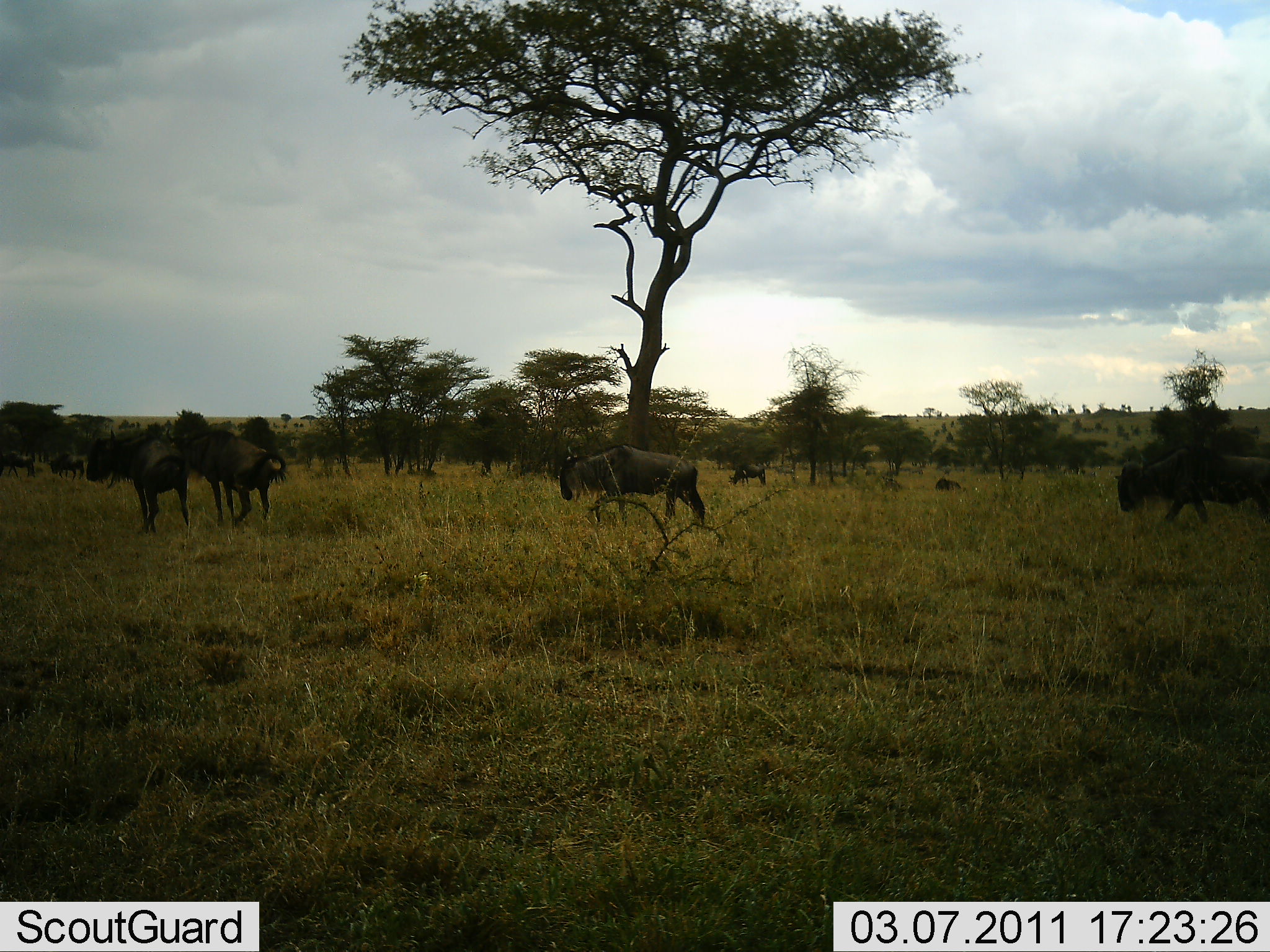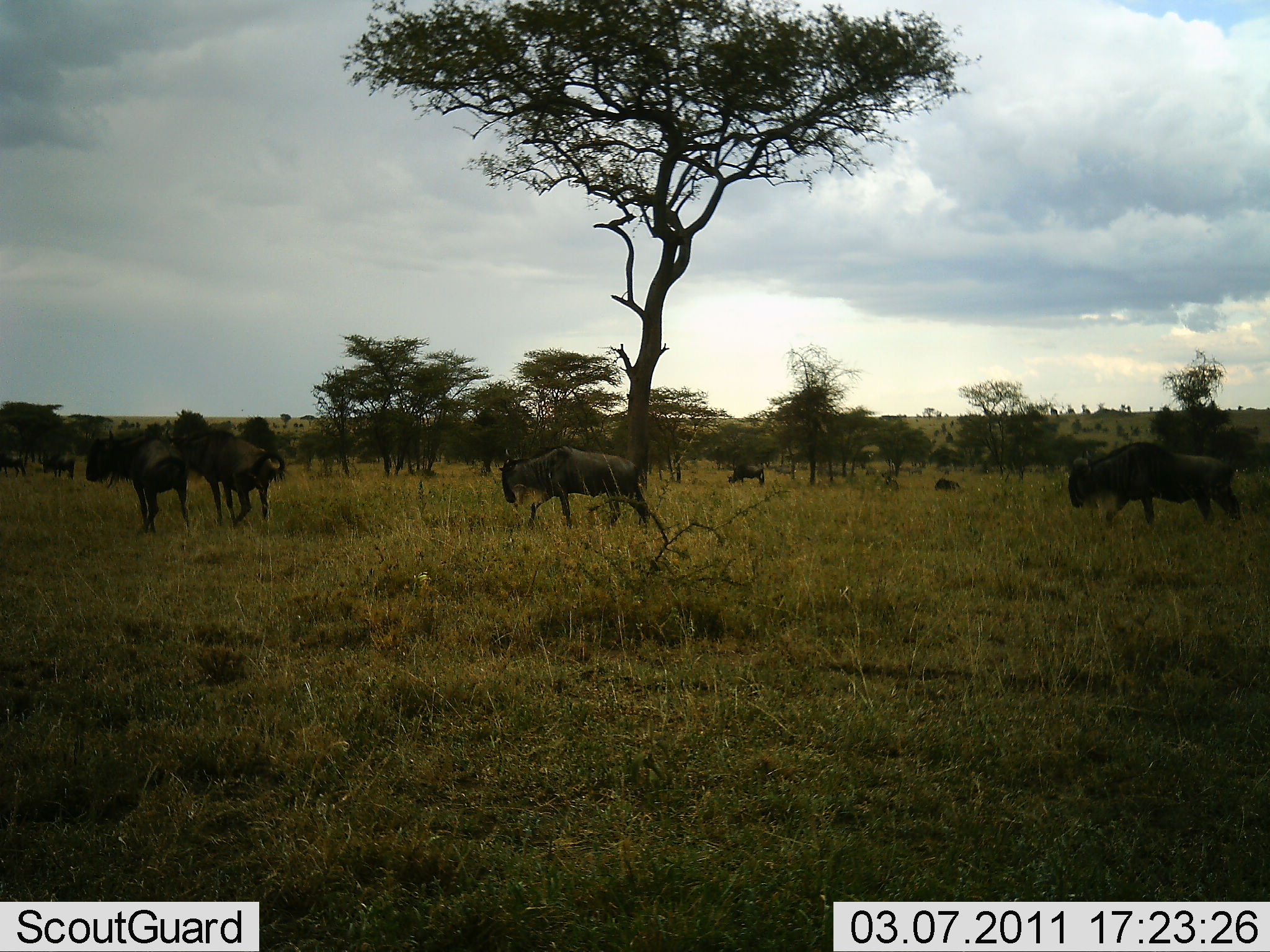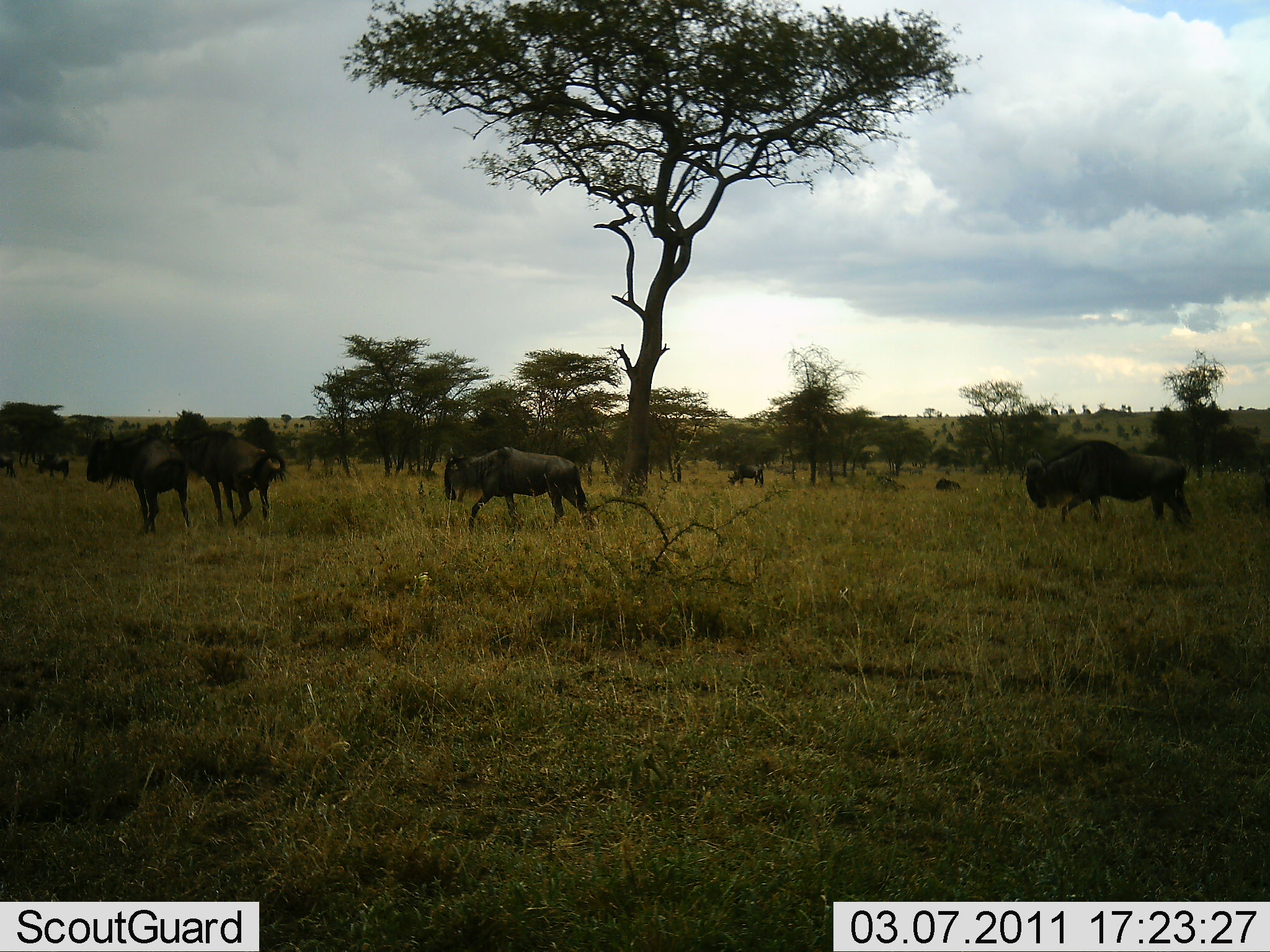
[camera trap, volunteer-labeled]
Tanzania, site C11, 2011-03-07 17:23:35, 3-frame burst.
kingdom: Animalia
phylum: Chordata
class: Mammalia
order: Artiodactyla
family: Bovidae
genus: Connochaetes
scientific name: Connochaetes taurinus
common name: blue wildebeest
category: wildebeest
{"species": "wildebeest (blue wildebeest) (Connochaetes taurinus)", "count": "8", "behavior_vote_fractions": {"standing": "30%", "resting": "10%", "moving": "90%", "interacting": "40%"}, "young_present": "0%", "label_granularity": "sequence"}